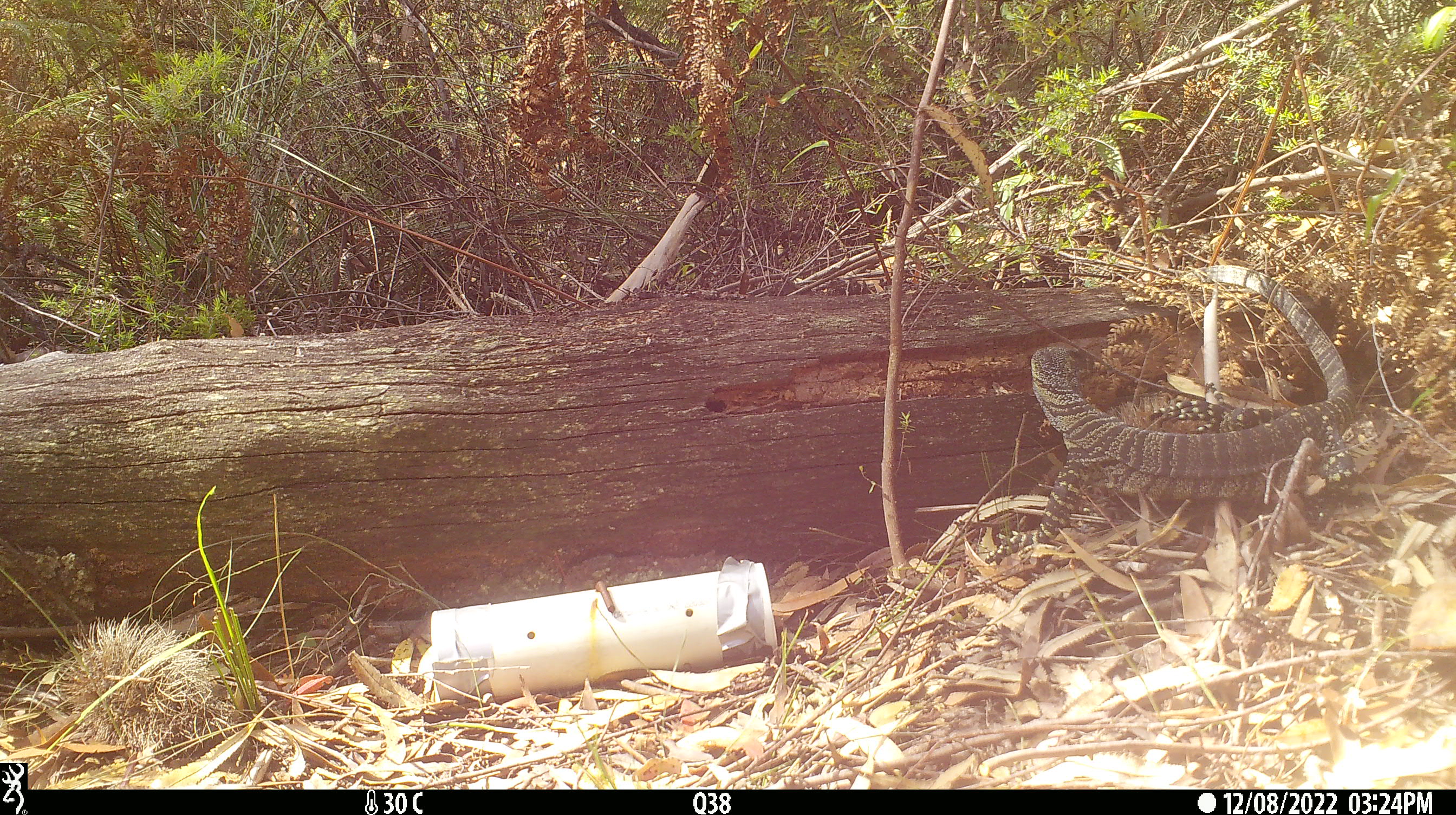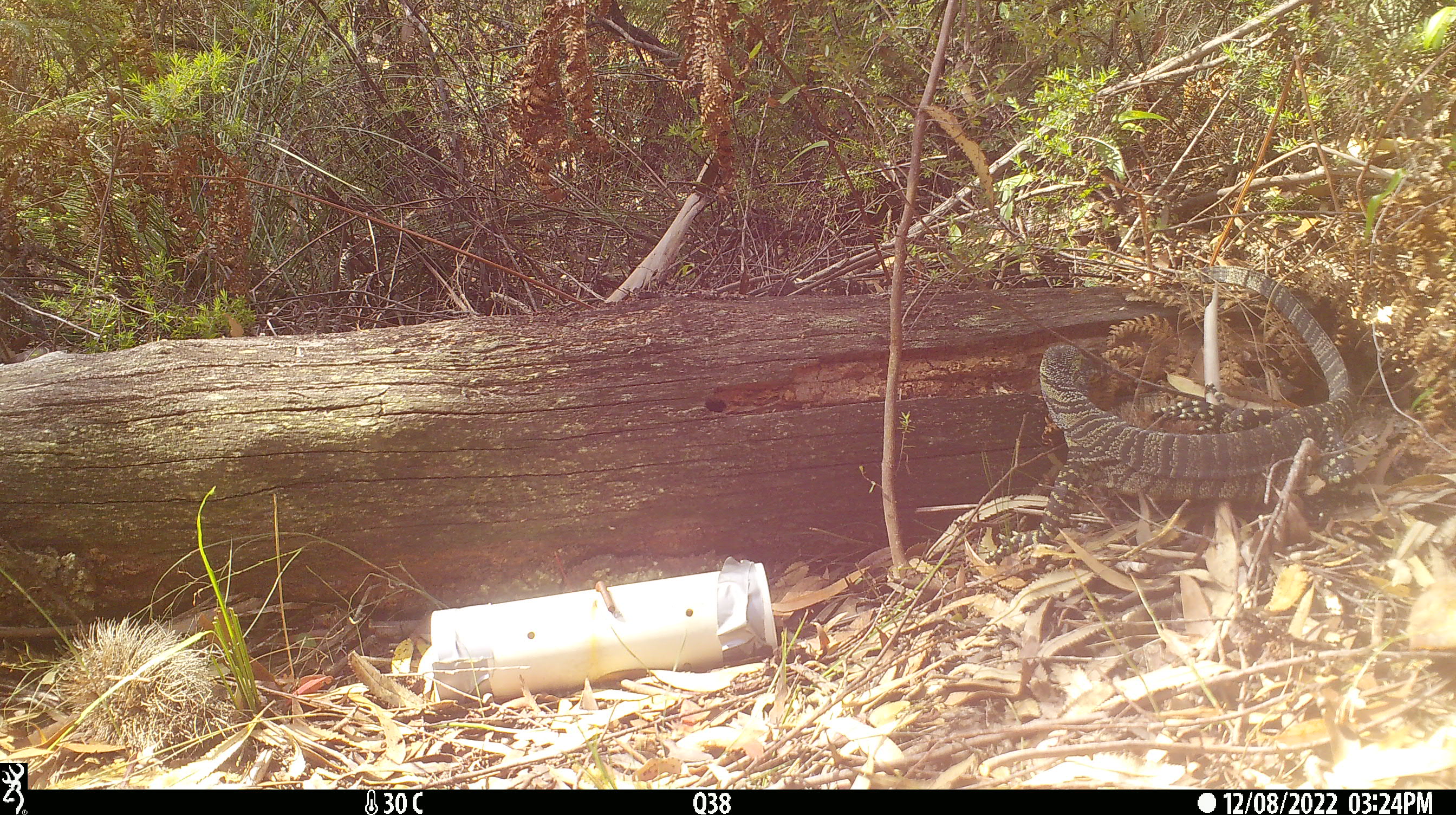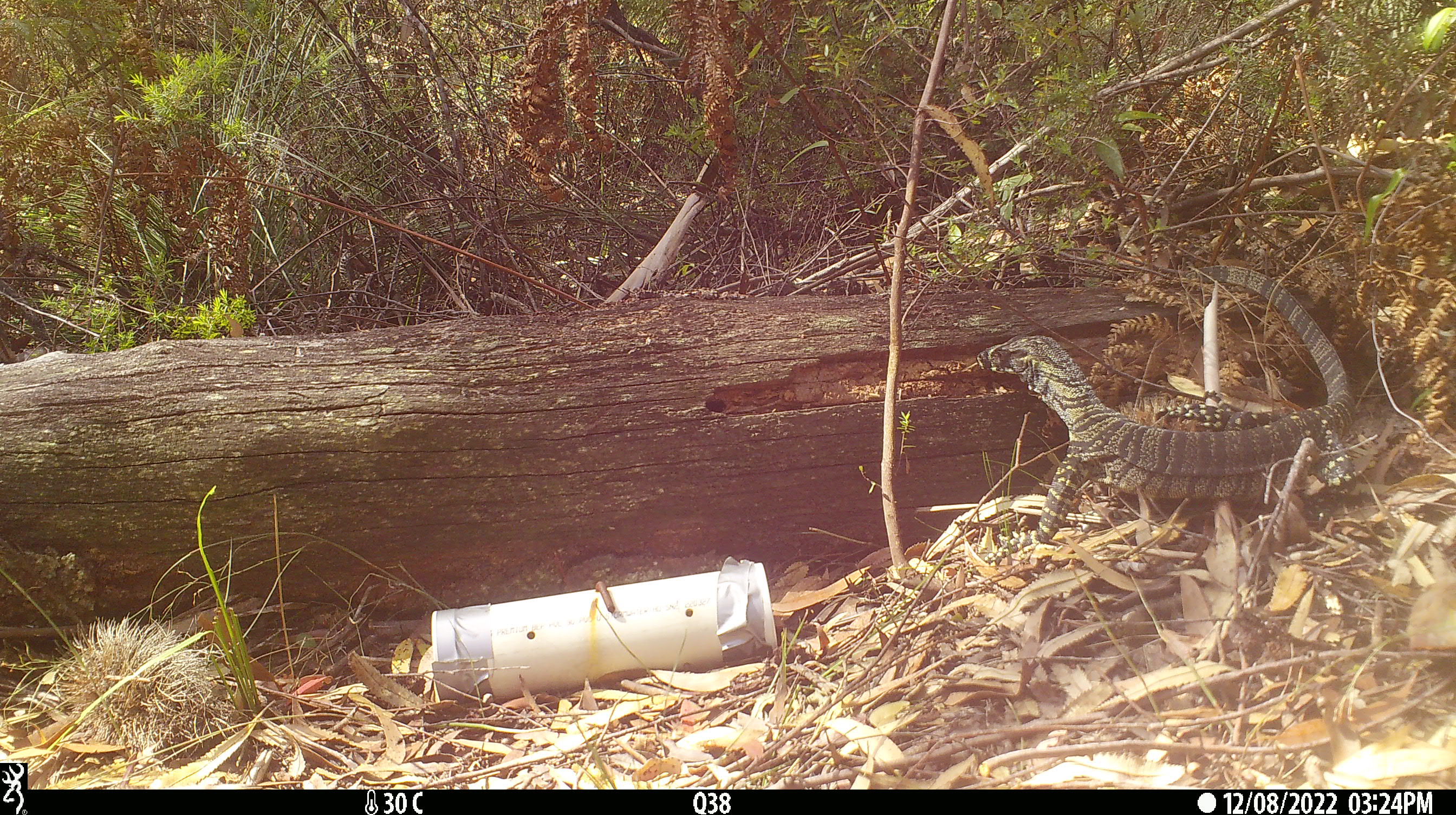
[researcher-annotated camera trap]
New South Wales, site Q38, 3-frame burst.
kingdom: Animalia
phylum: Chordata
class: Reptilia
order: Squamata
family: Varanidae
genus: Varanus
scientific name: Varanus varius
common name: lace monitor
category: goanna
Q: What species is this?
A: Goanna (lace monitor) (Varanus varius).